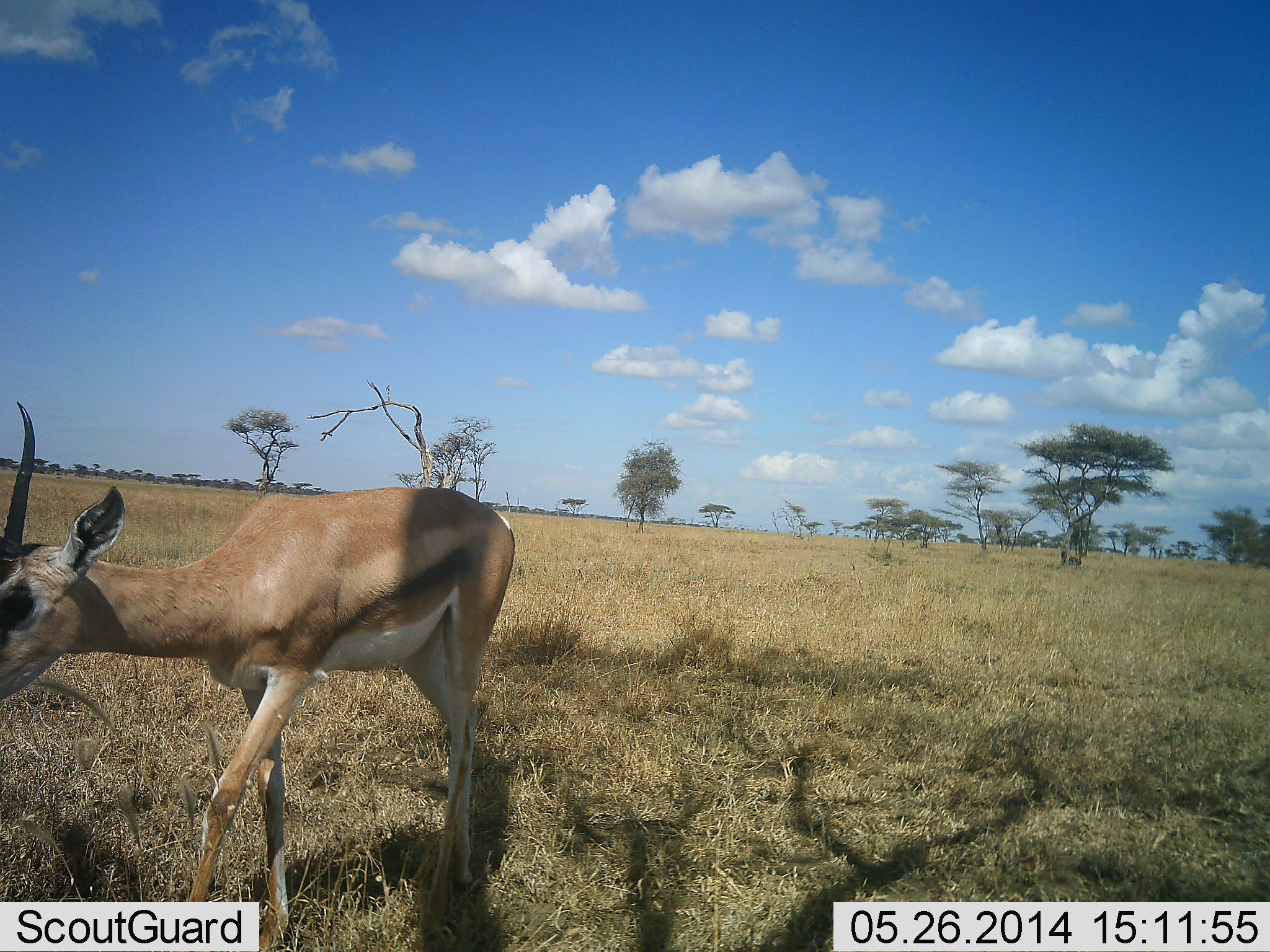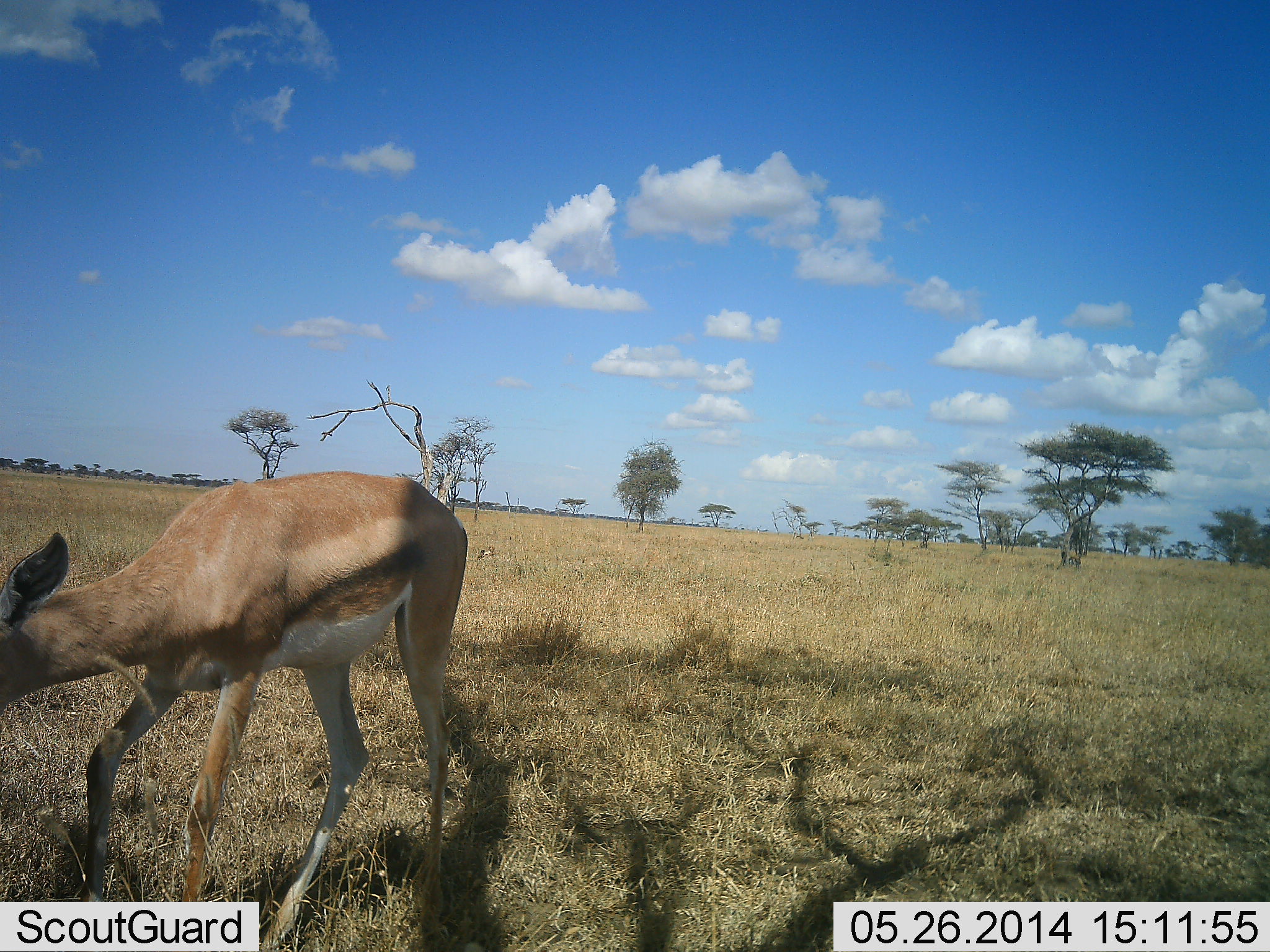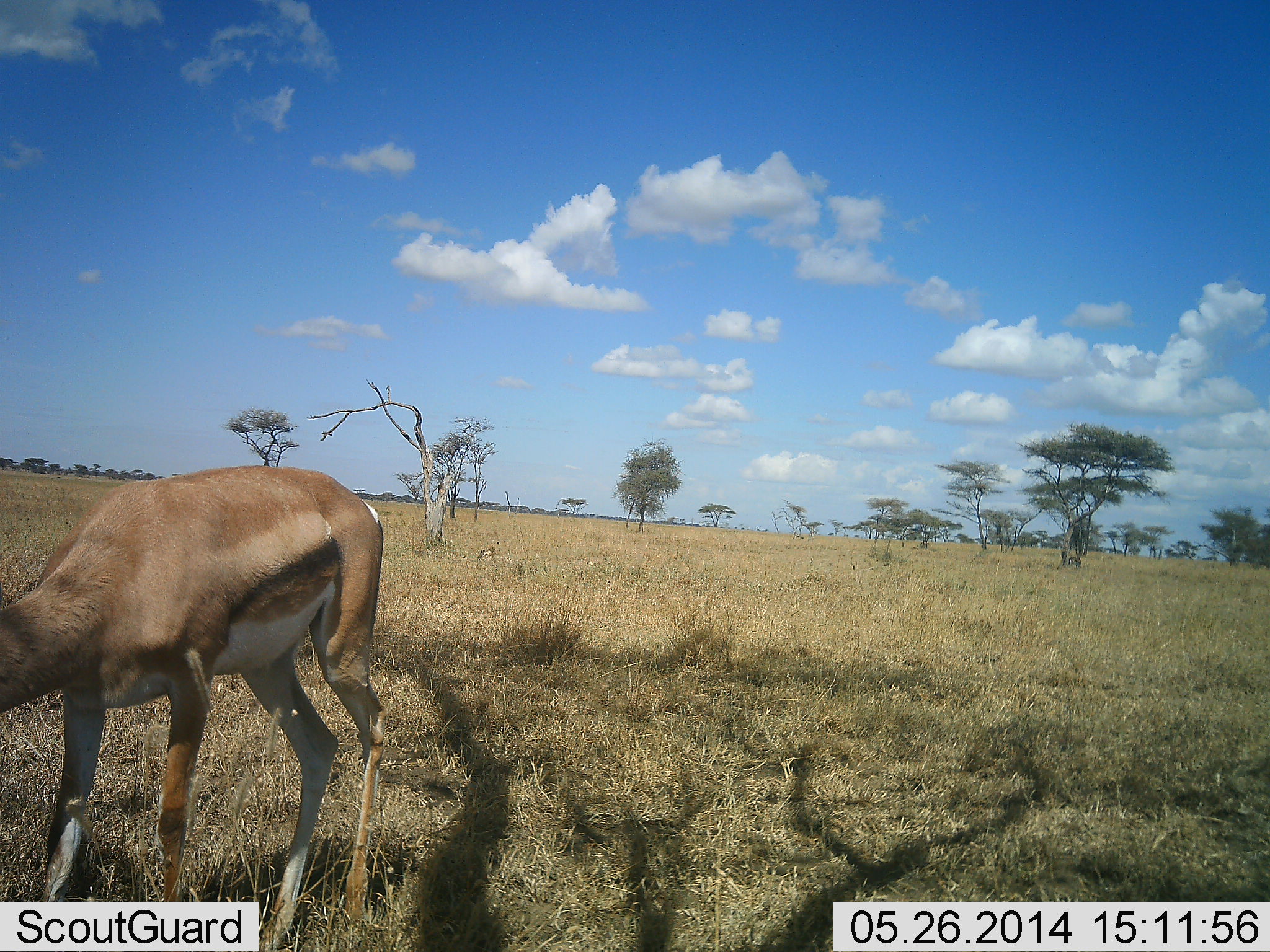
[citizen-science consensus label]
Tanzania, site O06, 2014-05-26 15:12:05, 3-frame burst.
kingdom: Animalia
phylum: Chordata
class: Mammalia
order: Artiodactyla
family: Bovidae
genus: Nanger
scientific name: Nanger granti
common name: grant's gazelle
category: gazellegrants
Gazellegrants (grant's gazelle) (Nanger granti), count 1. Behavior (volunteer vote fractions): standing 0%, resting 0%, moving 70%, interacting 0%. Young present (vote fraction): 0%. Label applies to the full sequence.